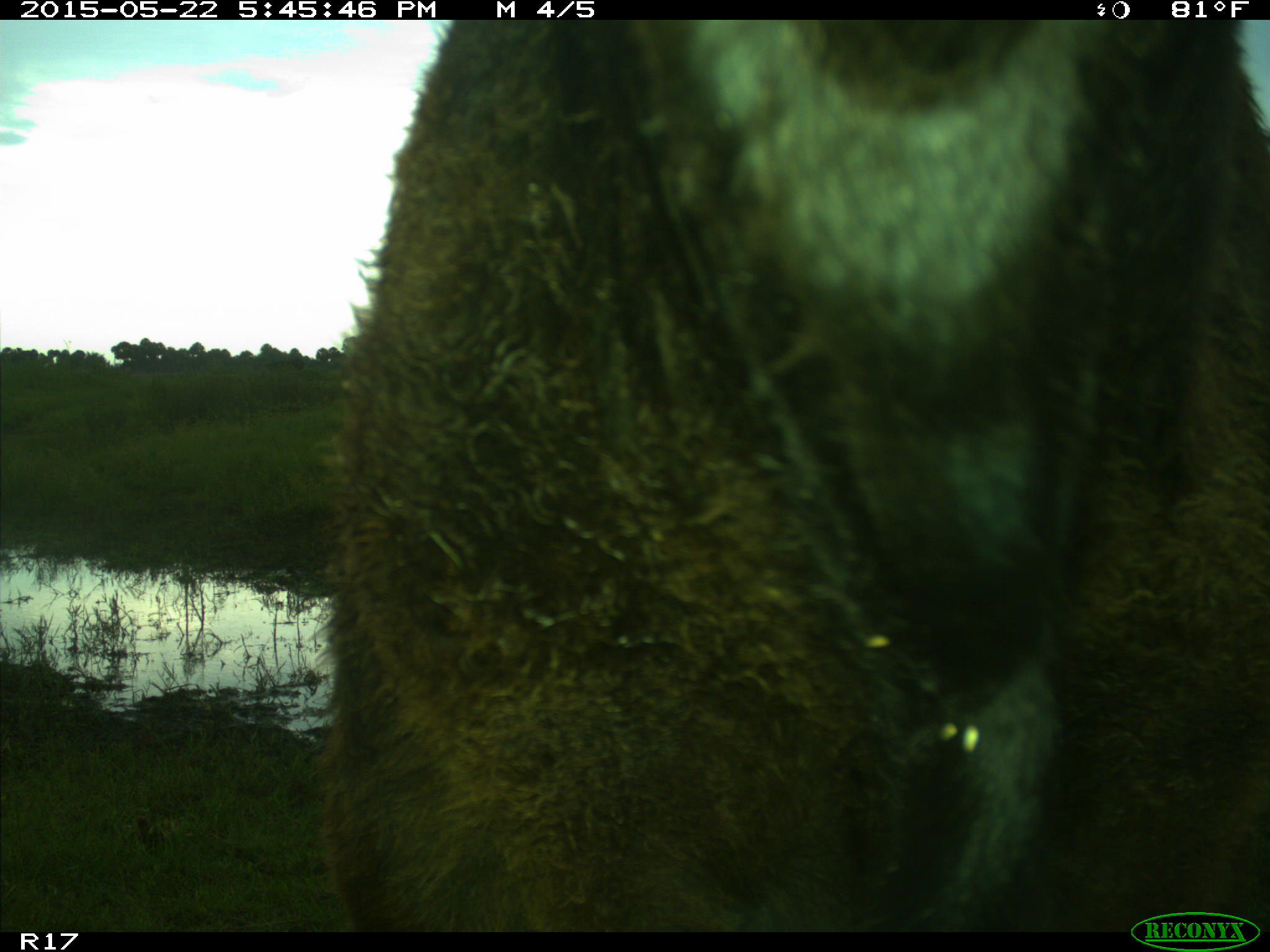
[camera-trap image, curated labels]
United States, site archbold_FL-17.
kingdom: Animalia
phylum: Chordata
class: Mammalia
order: Artiodactyla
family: Bovidae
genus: Bos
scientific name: Bos taurus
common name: domestic cow